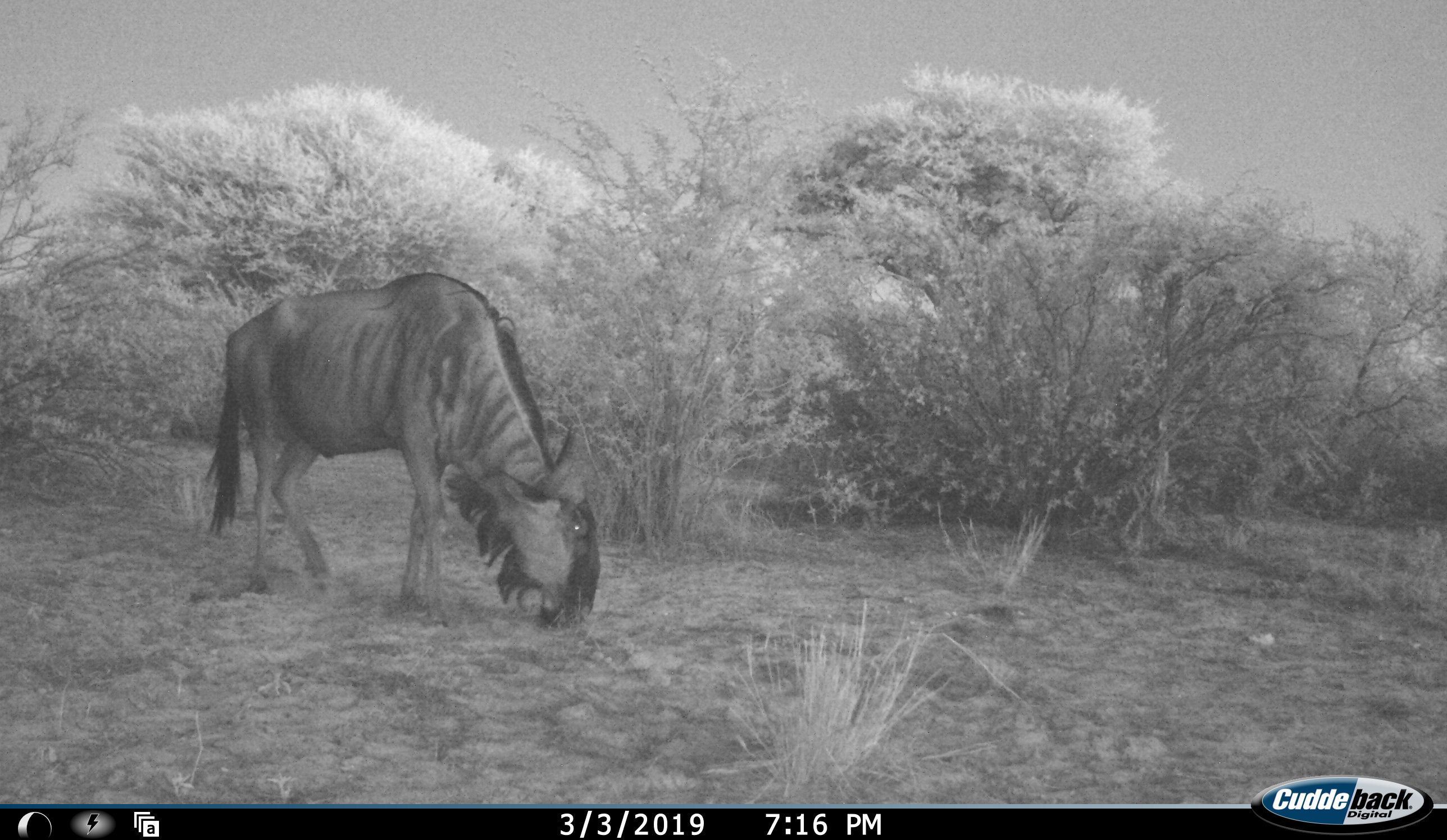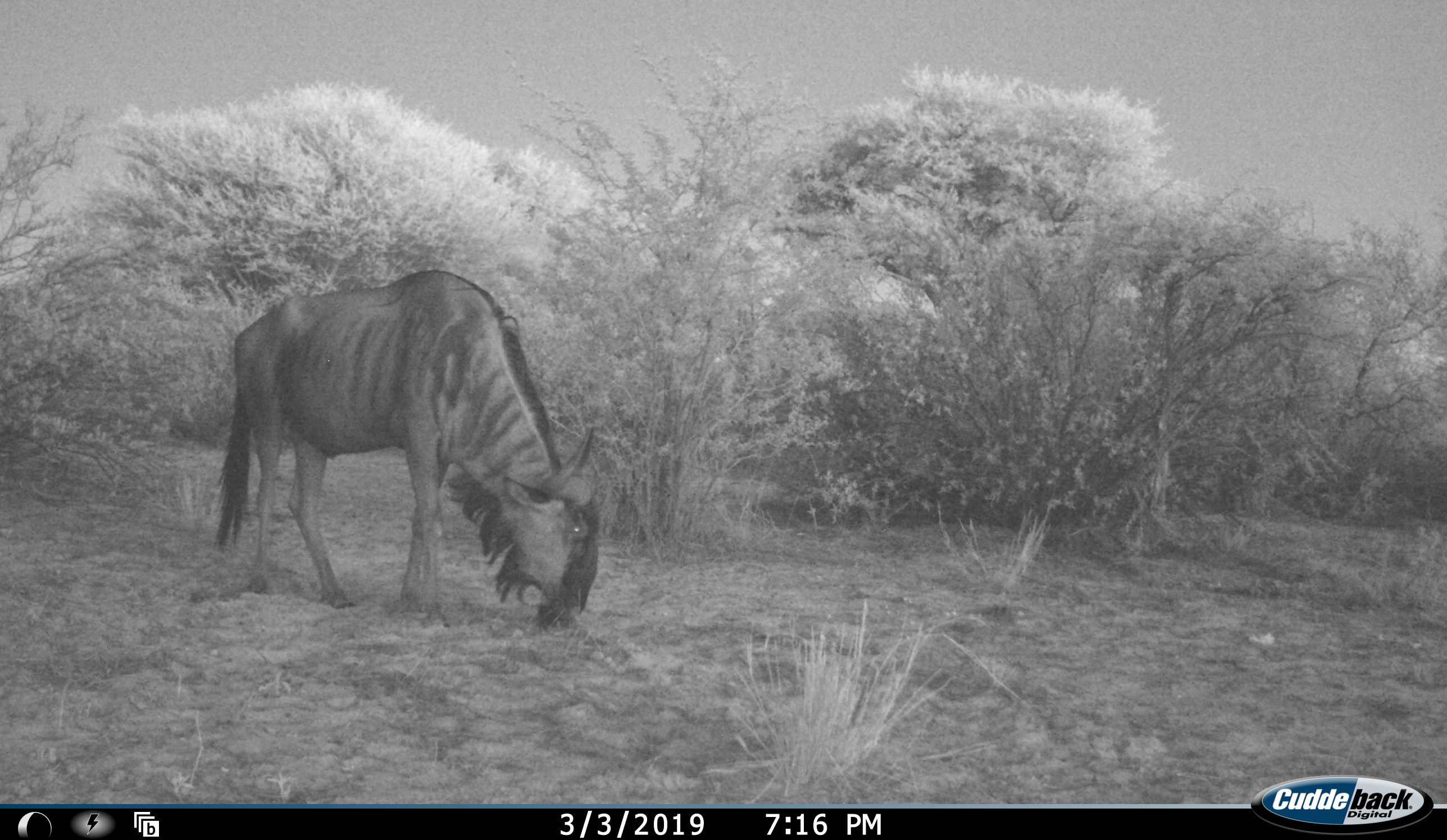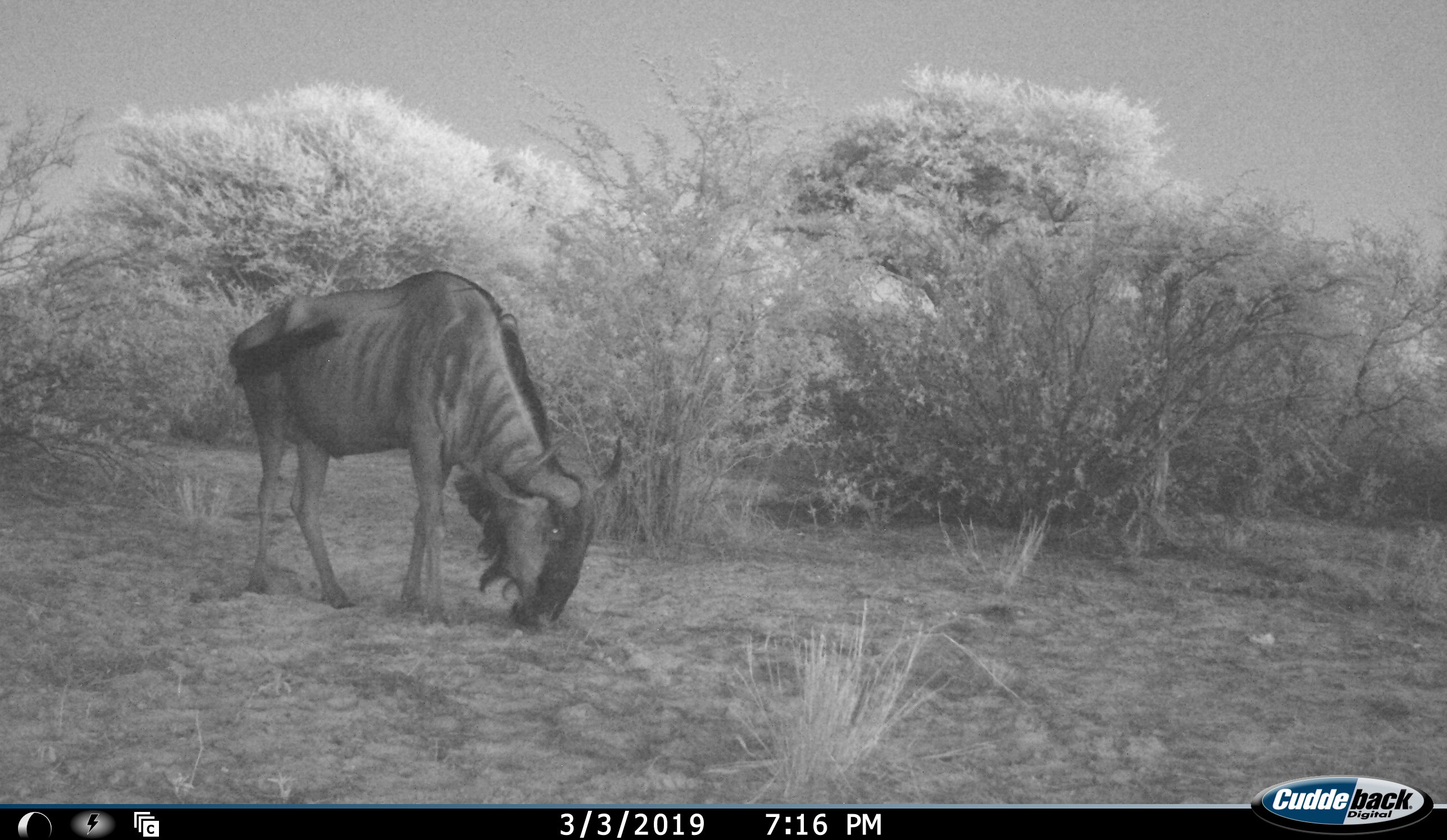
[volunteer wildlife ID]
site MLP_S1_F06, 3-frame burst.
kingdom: Animalia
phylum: Chordata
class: Mammalia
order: Artiodactyla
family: Bovidae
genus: Connochaetes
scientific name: Connochaetes taurinus taurinus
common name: blue wildebeest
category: wildebeestblue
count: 1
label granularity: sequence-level